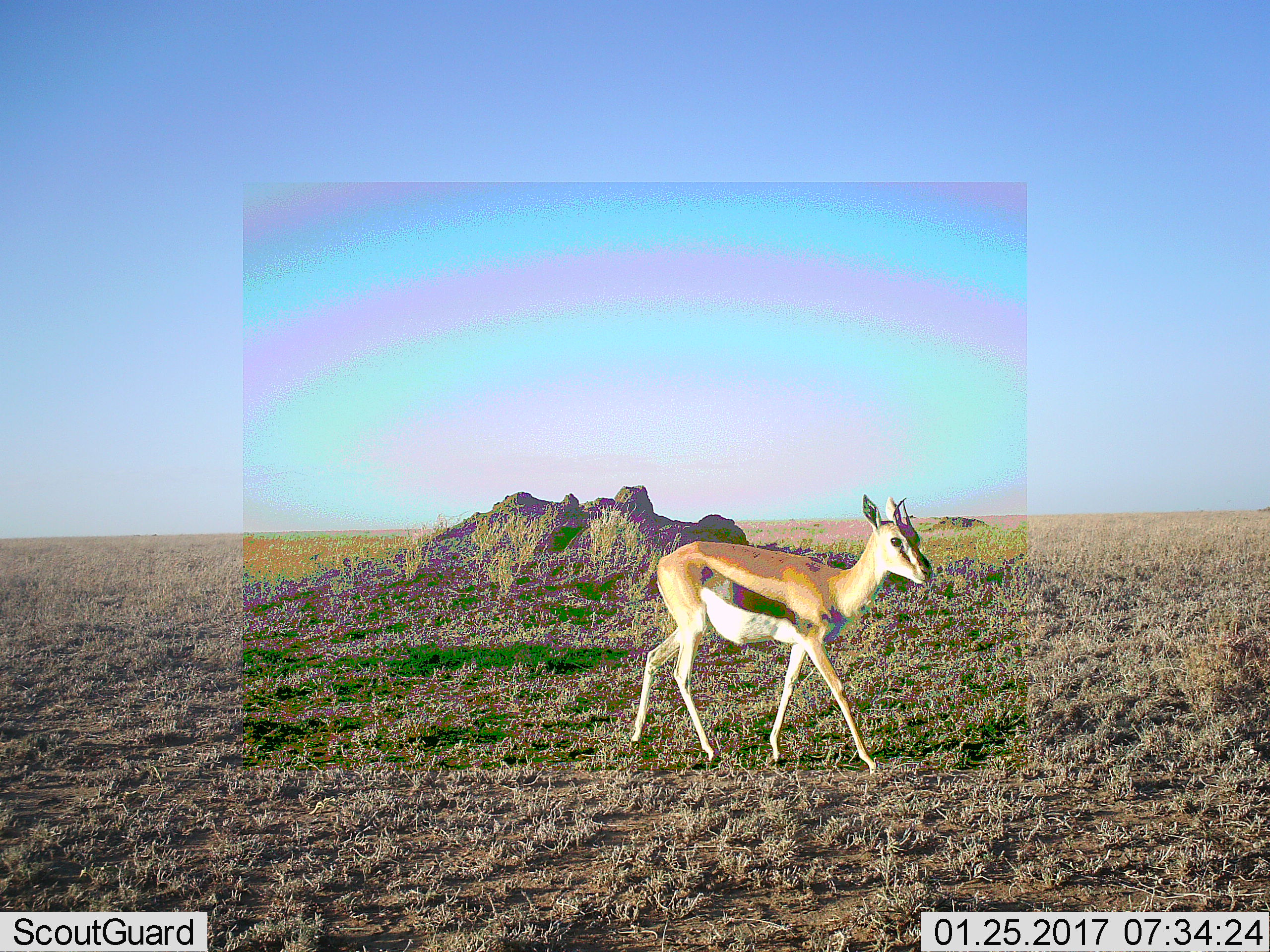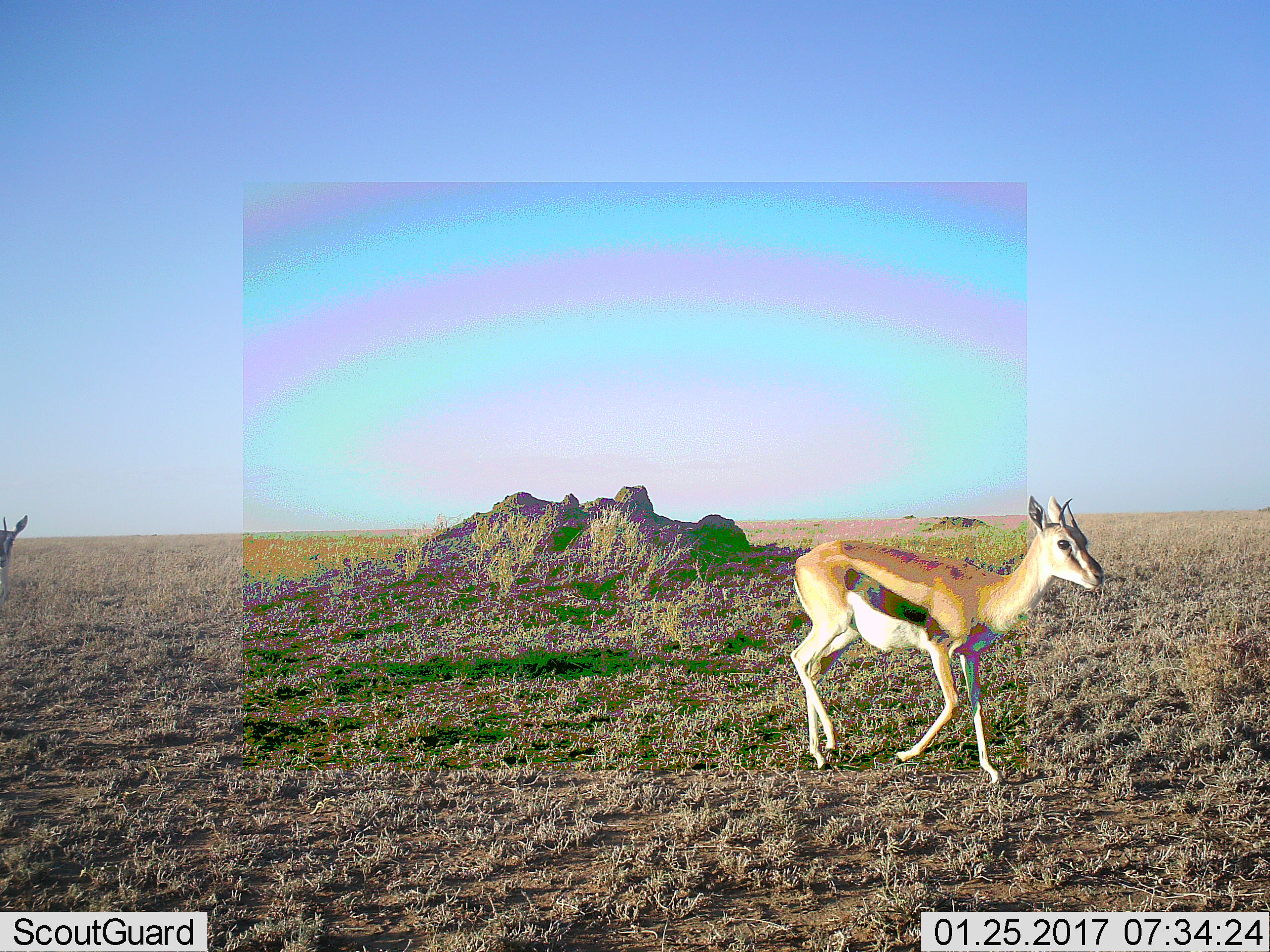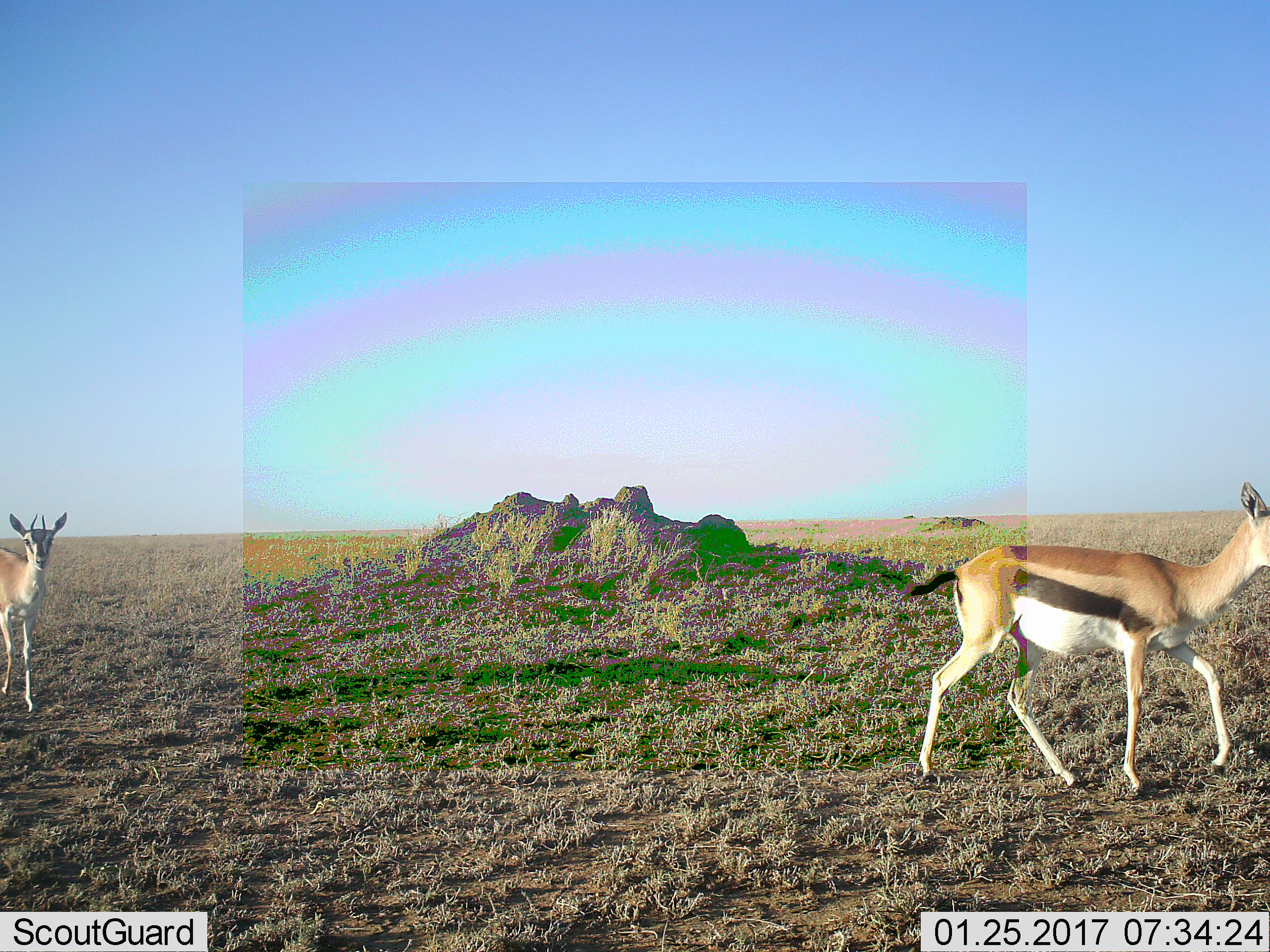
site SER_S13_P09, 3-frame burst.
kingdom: Animalia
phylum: Chordata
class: Mammalia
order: Artiodactyla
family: Bovidae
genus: Eudorcas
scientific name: Eudorcas thomsonii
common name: thomson's gazelle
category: gazellethomsons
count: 2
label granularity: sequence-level